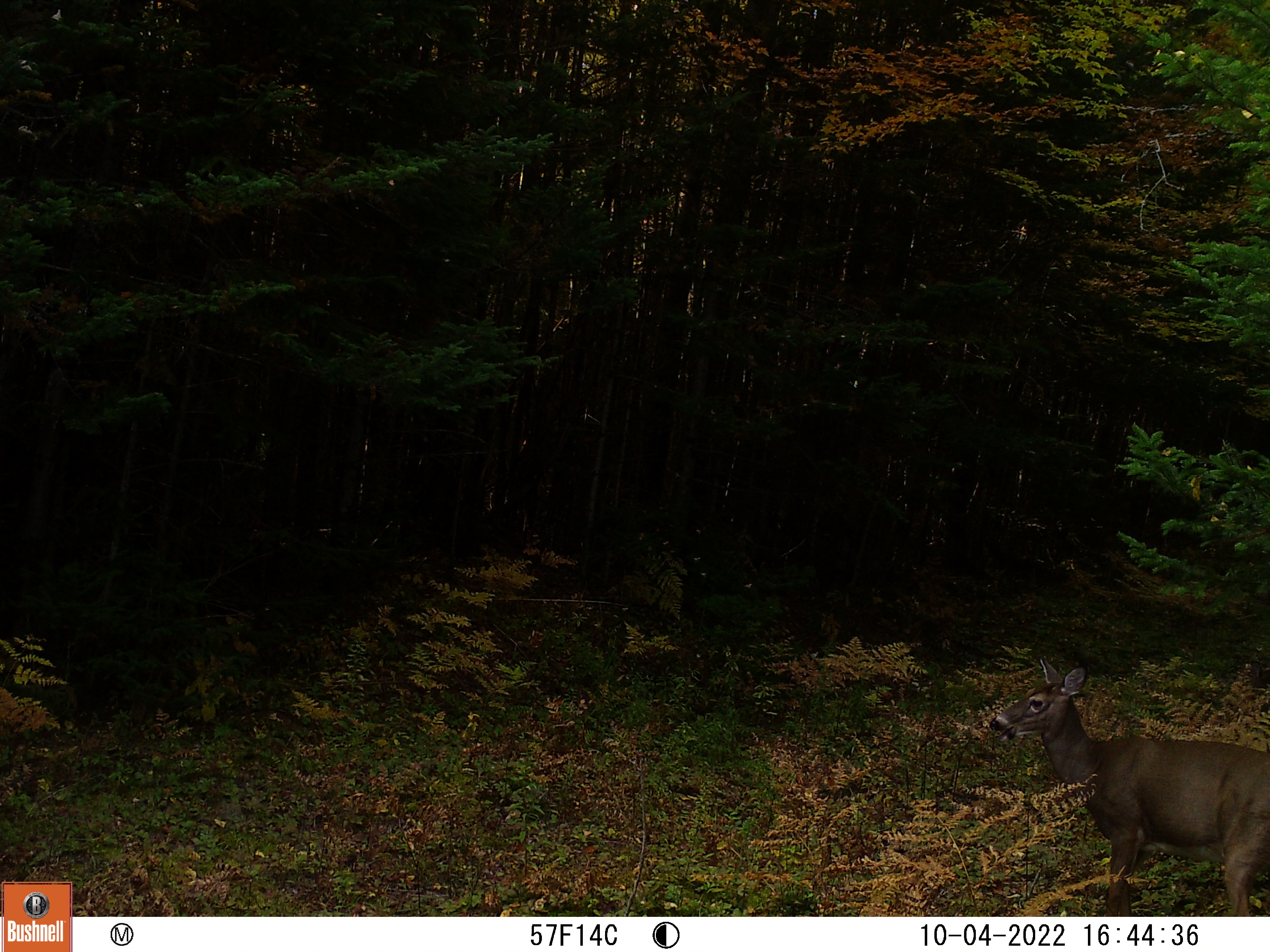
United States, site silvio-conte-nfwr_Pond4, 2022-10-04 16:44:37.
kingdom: Animalia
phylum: Chordata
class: Mammalia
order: Artiodactyla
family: Cervidae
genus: Odocoileus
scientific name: Odocoileus virginianus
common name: white-tailed deer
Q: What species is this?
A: White-tailed deer (Odocoileus virginianus).